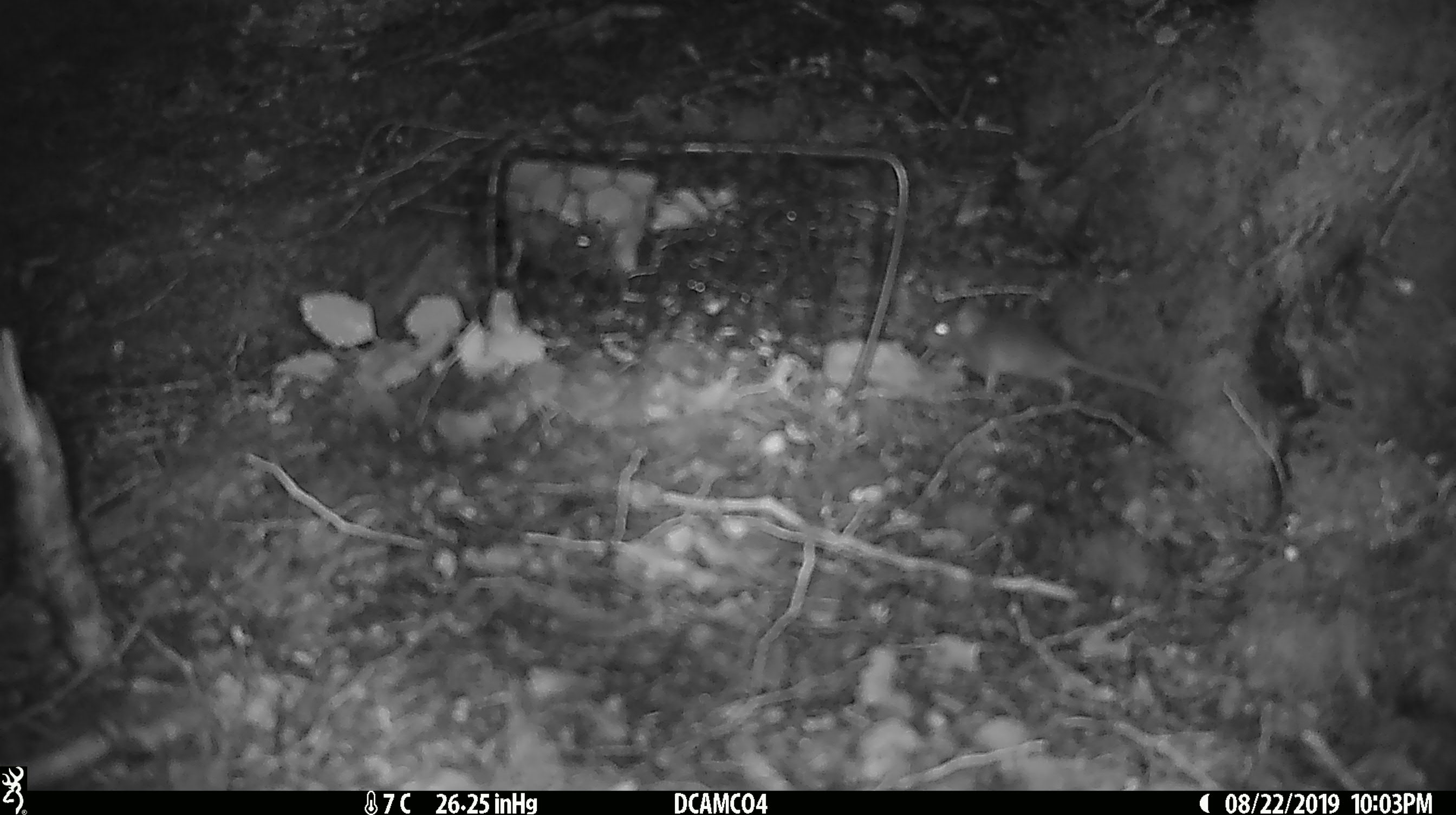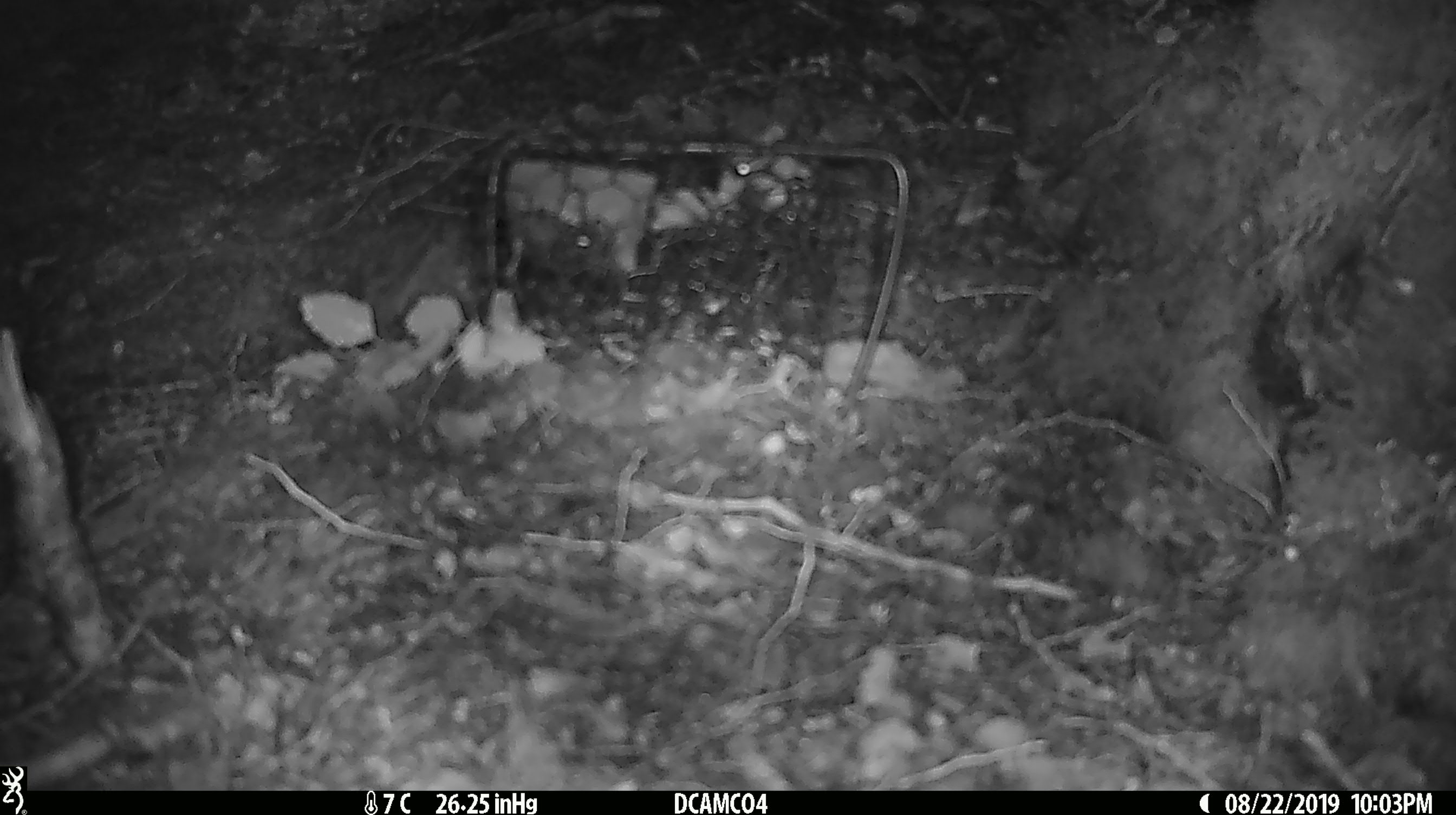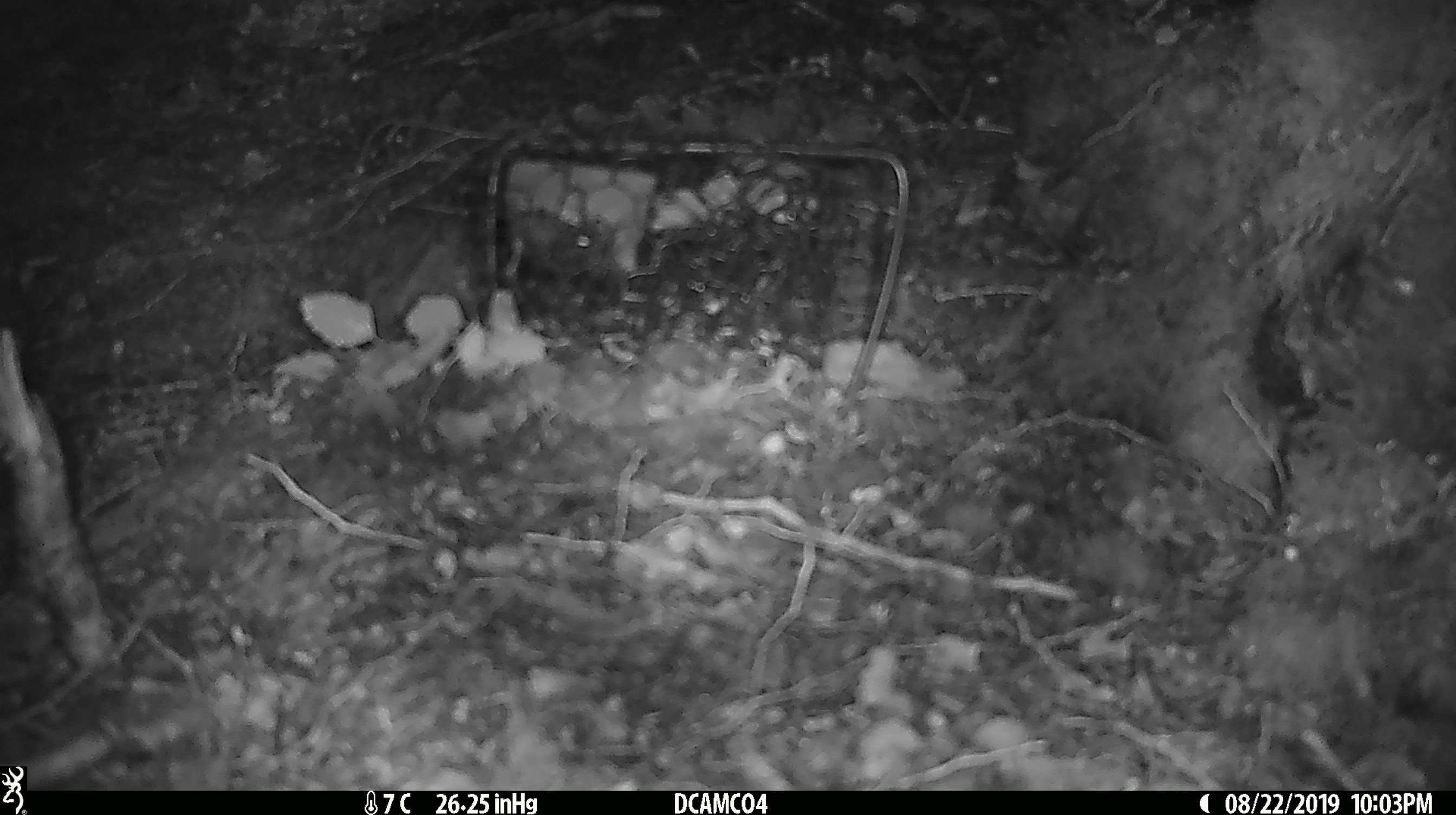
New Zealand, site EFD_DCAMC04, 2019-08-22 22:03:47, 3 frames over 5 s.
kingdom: Animalia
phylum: Chordata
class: Mammalia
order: Rodentia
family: Muridae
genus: Mus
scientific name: Mus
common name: mouse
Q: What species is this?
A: Mouse (Mus).